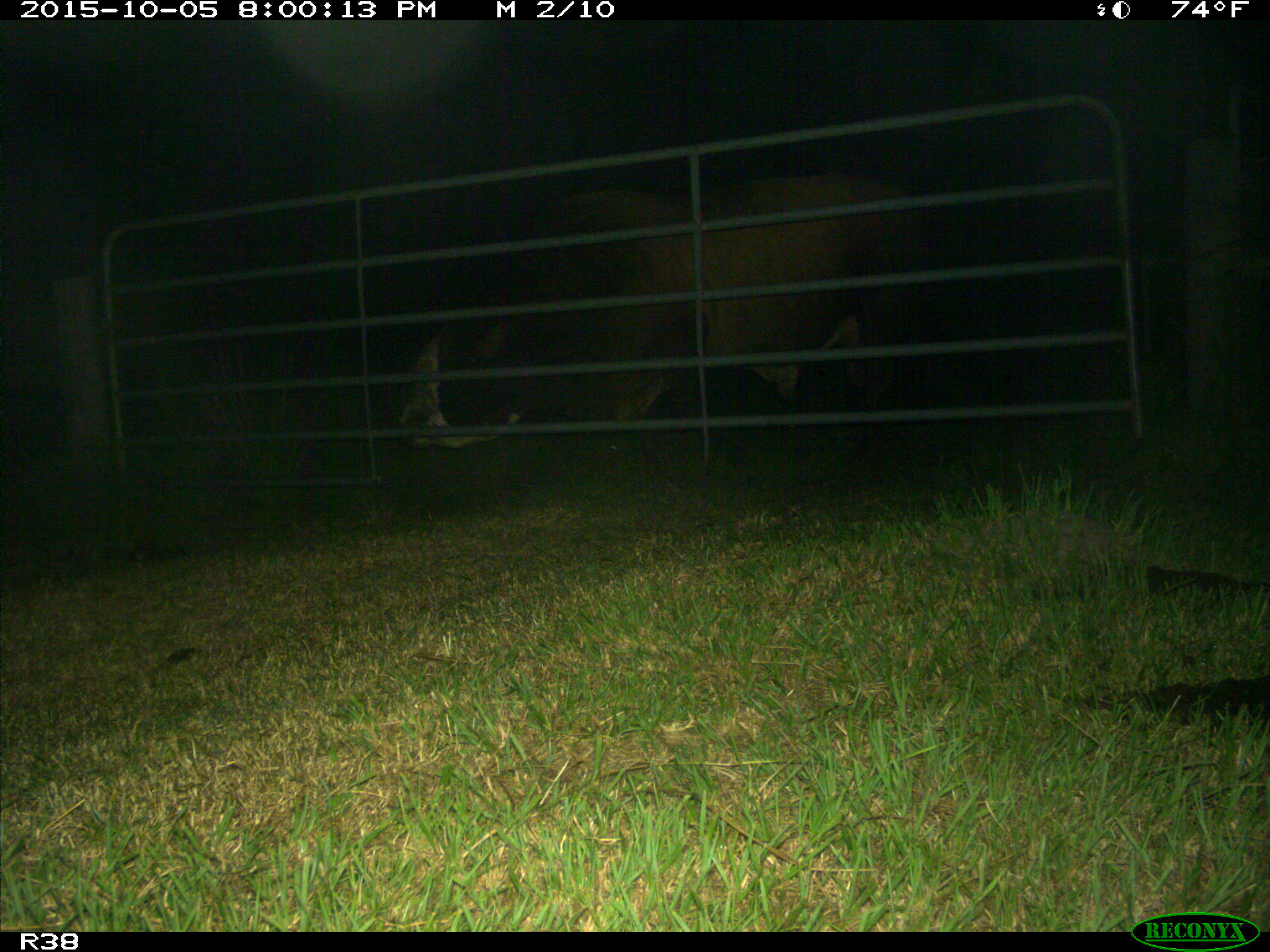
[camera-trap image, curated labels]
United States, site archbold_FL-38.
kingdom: Animalia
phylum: Chordata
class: Mammalia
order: Artiodactyla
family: Bovidae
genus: Bos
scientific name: Bos taurus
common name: domestic cow